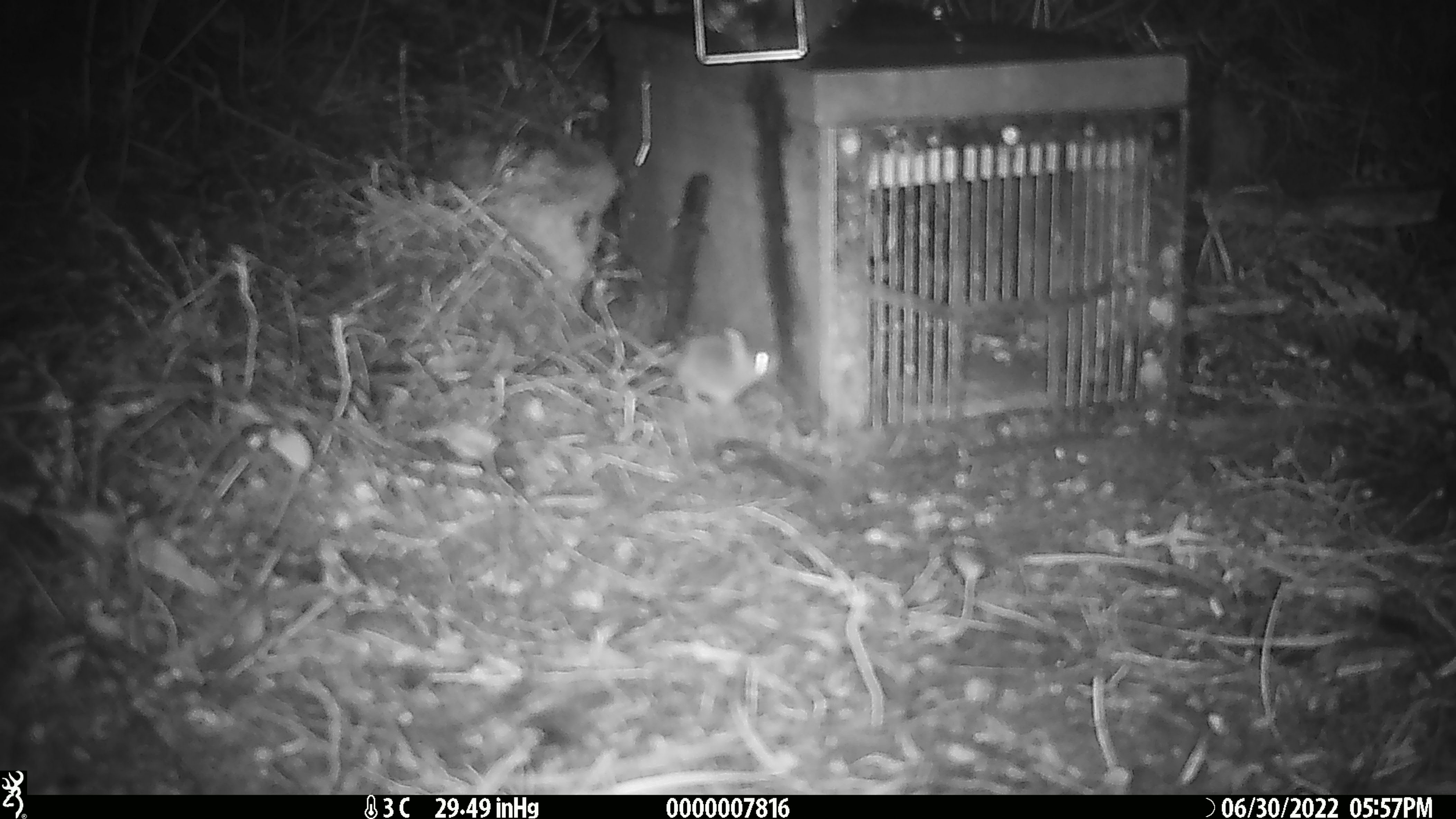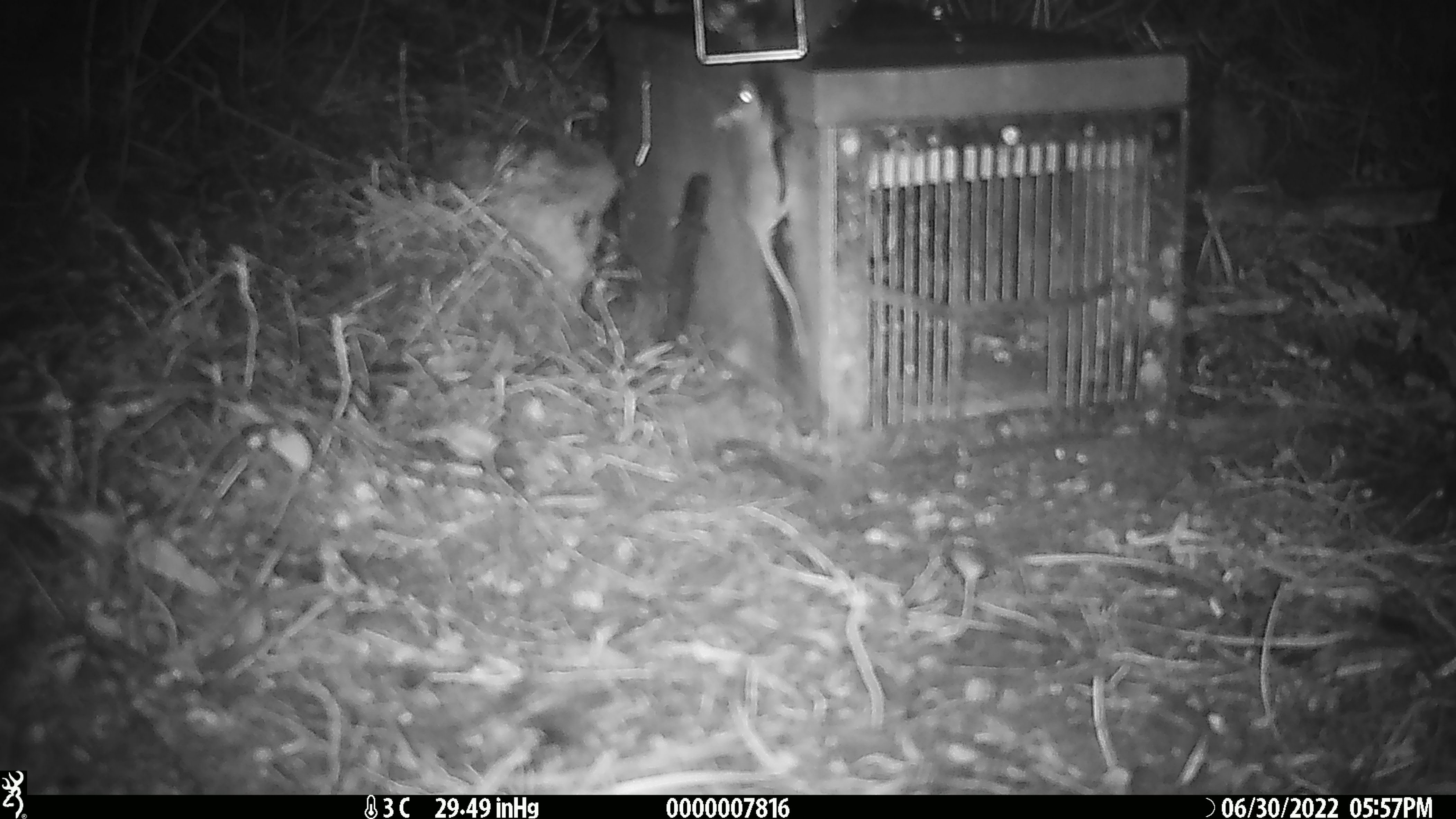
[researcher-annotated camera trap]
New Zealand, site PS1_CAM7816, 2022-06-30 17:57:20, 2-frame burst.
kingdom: Animalia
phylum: Chordata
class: Mammalia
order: Rodentia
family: Muridae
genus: Mus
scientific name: Mus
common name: mouse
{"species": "mouse (Mus)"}